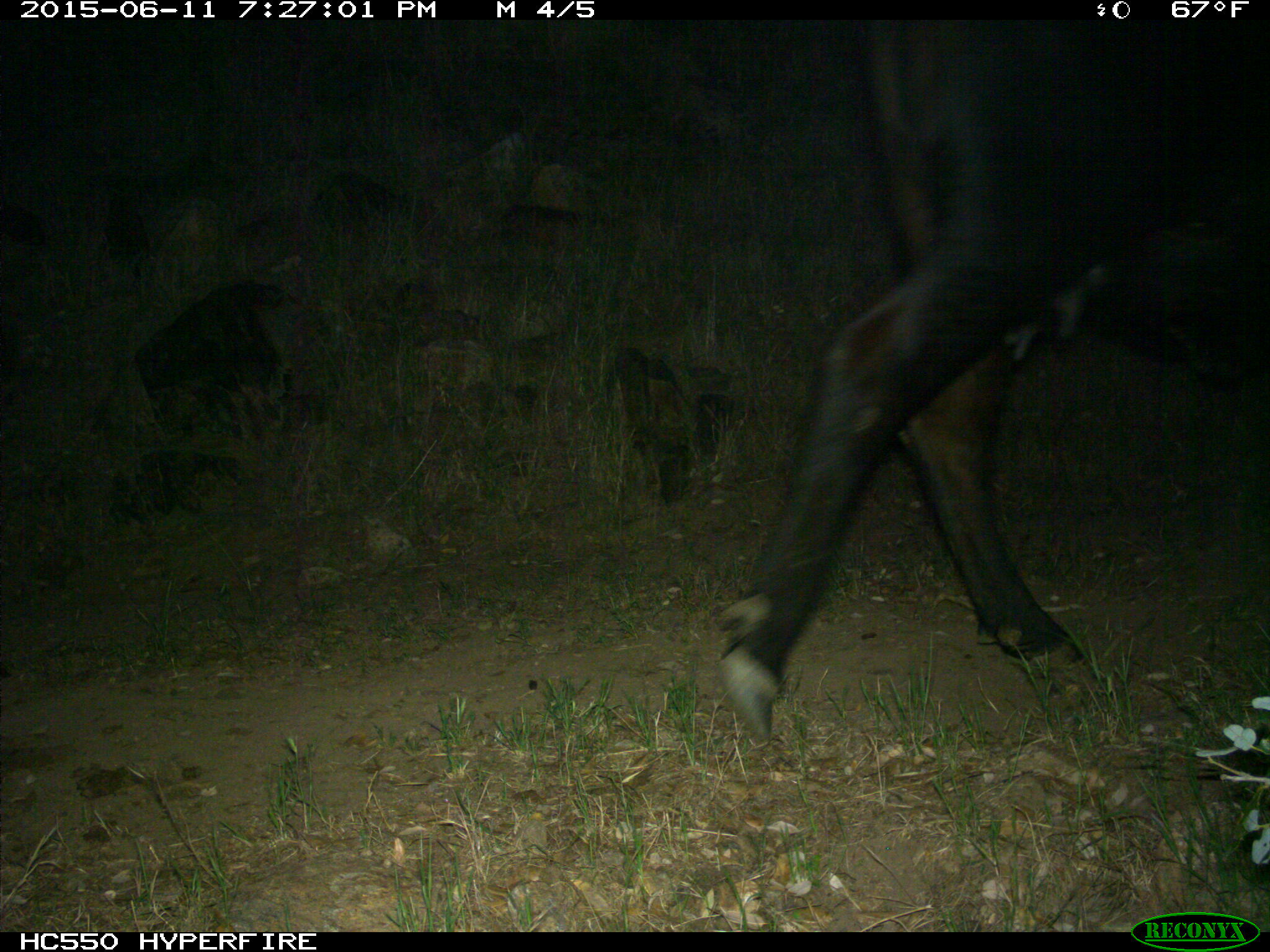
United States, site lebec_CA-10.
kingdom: Animalia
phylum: Chordata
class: Mammalia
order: Artiodactyla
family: Bovidae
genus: Bos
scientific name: Bos taurus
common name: domestic cow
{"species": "Bos taurus (domestic cow)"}